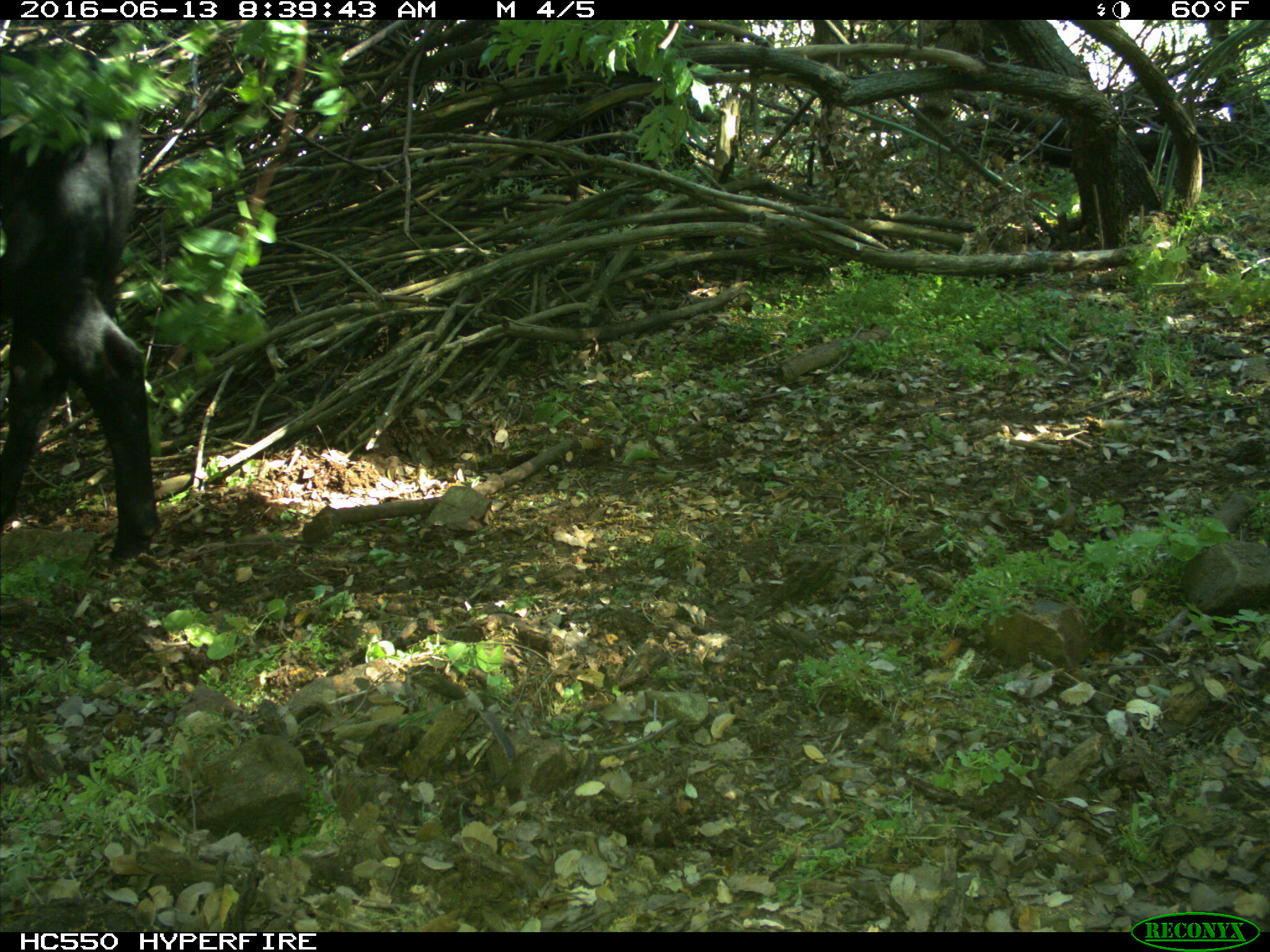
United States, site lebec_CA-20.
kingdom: Animalia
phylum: Chordata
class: Mammalia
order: Artiodactyla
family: Bovidae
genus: Bos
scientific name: Bos taurus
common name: domestic cow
Bos taurus (domestic cow).